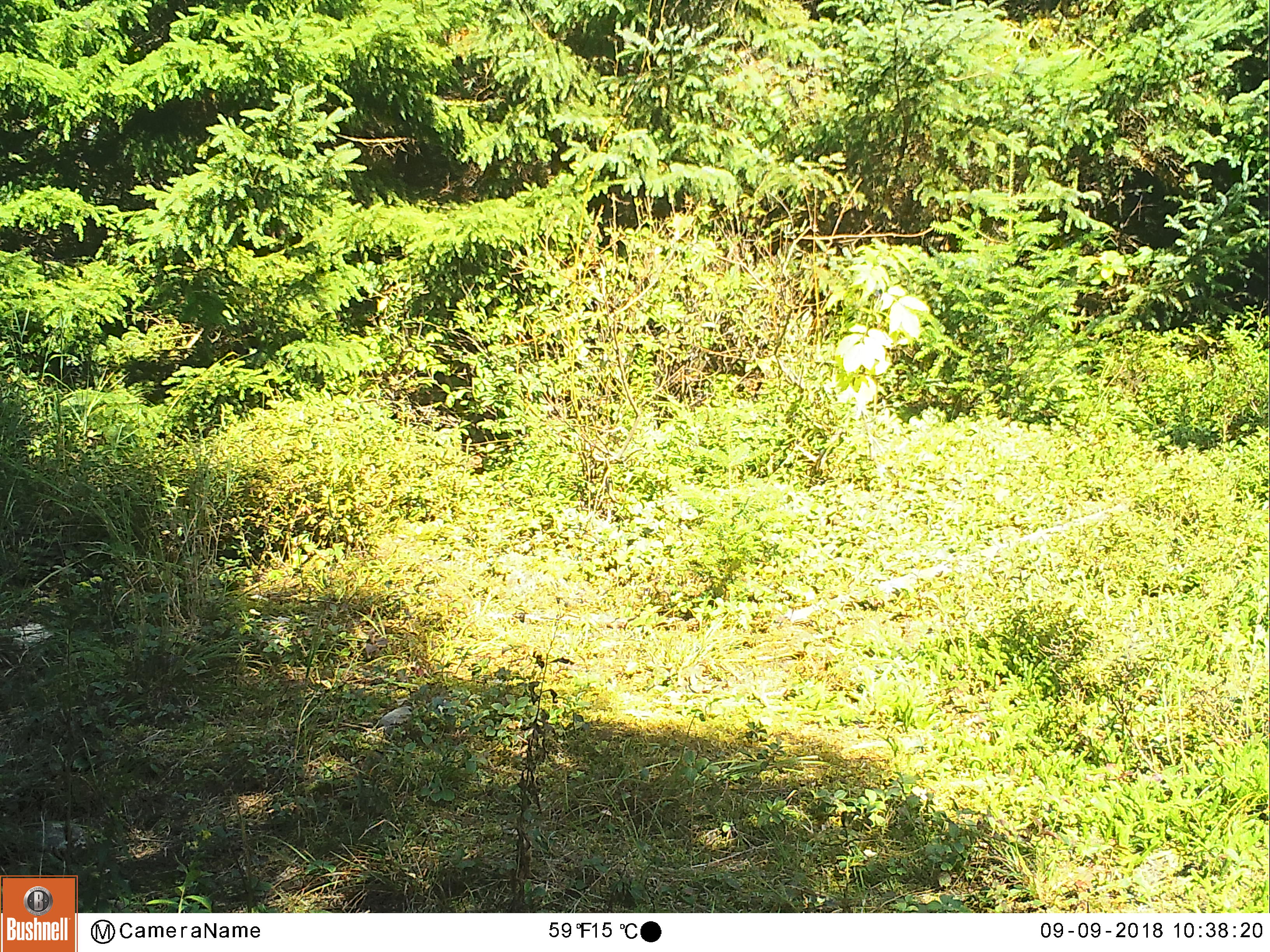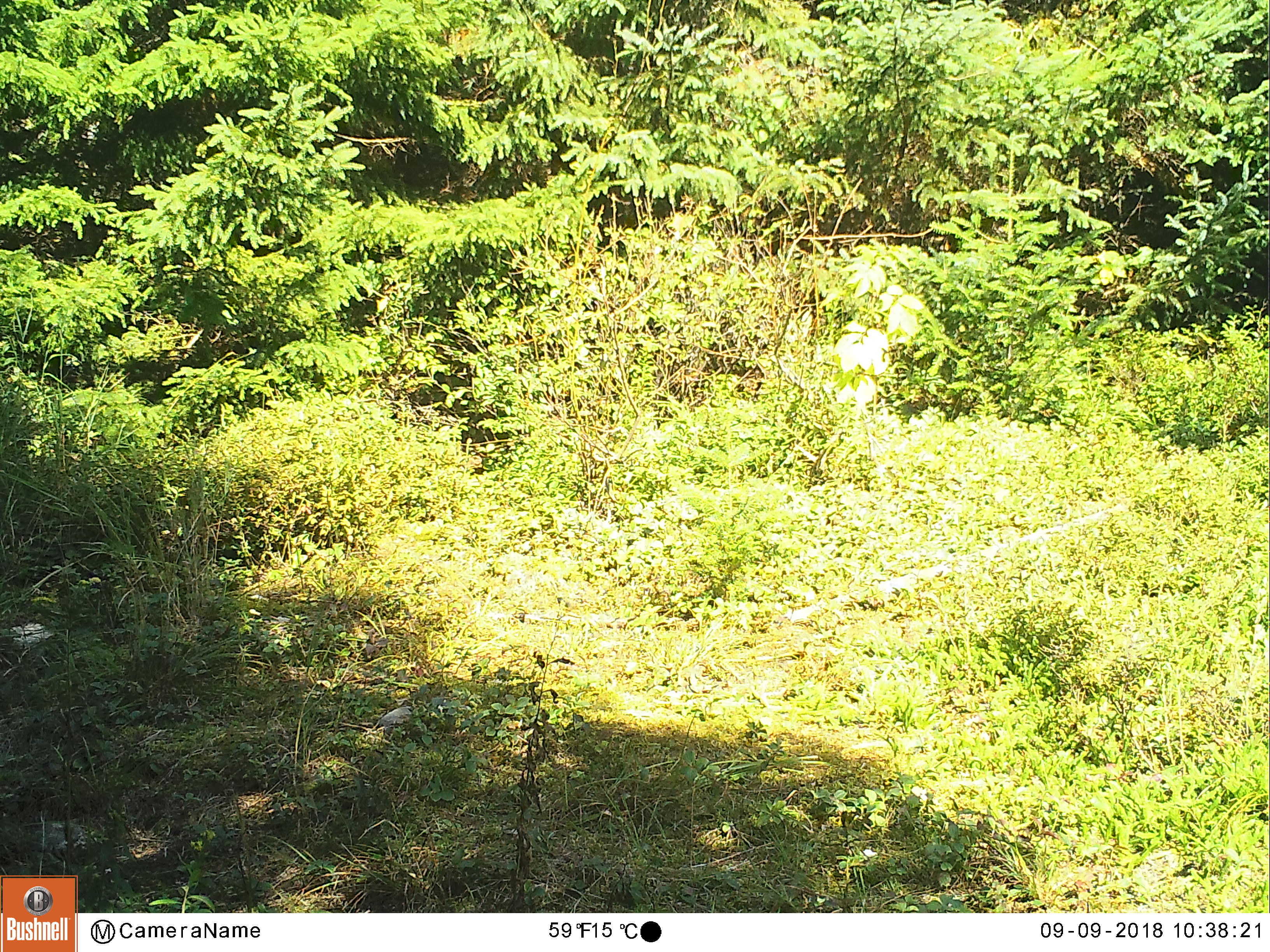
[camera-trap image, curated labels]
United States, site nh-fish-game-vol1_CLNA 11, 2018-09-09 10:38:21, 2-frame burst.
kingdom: Animalia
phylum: Chordata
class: Mammalia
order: Carnivora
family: Canidae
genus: Canis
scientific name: Canis latrans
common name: coyote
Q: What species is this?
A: Coyote (Canis latrans).